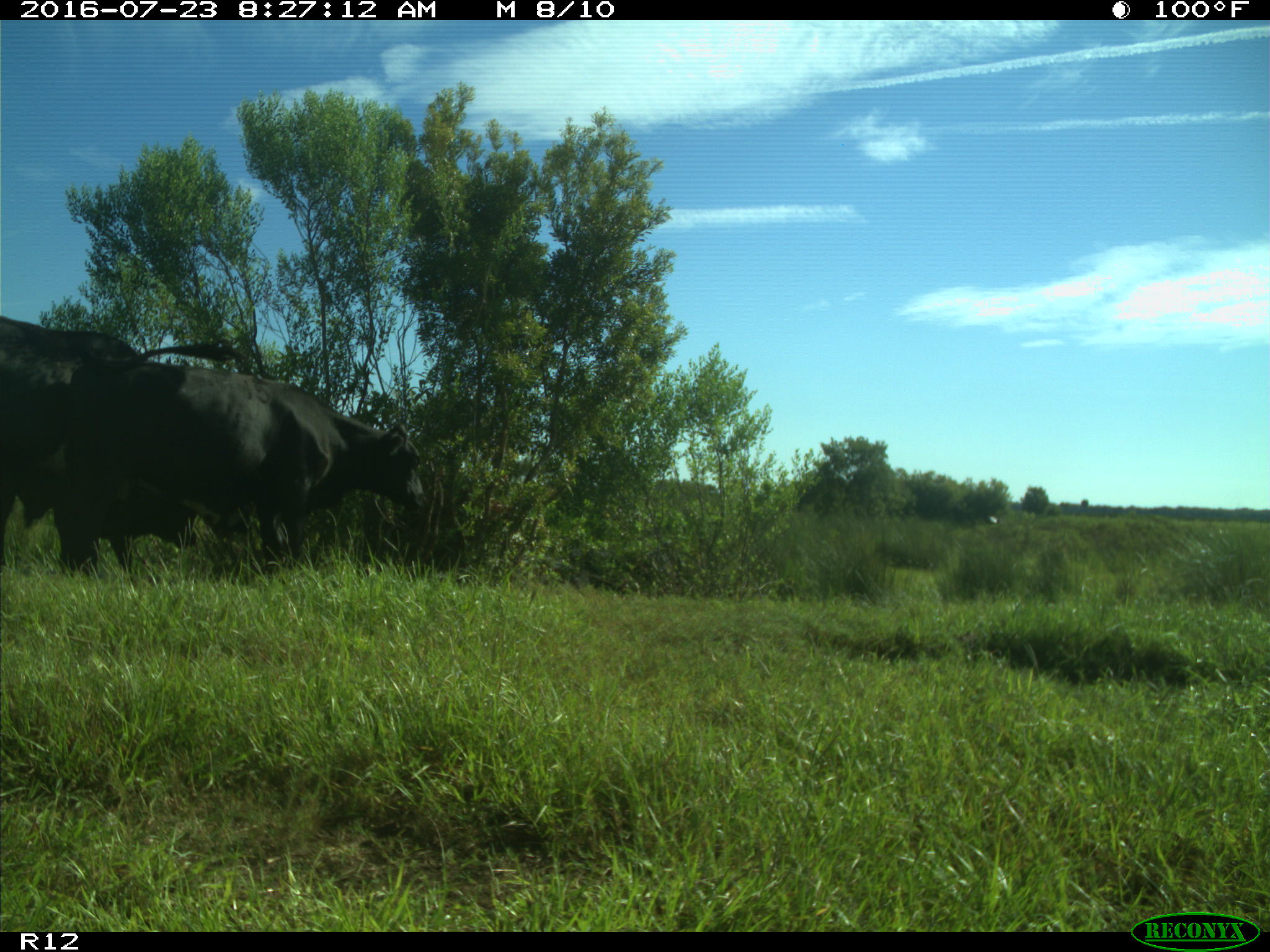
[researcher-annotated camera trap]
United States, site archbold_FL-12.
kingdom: Animalia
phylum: Chordata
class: Mammalia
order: Artiodactyla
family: Bovidae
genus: Bos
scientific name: Bos taurus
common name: domestic cow